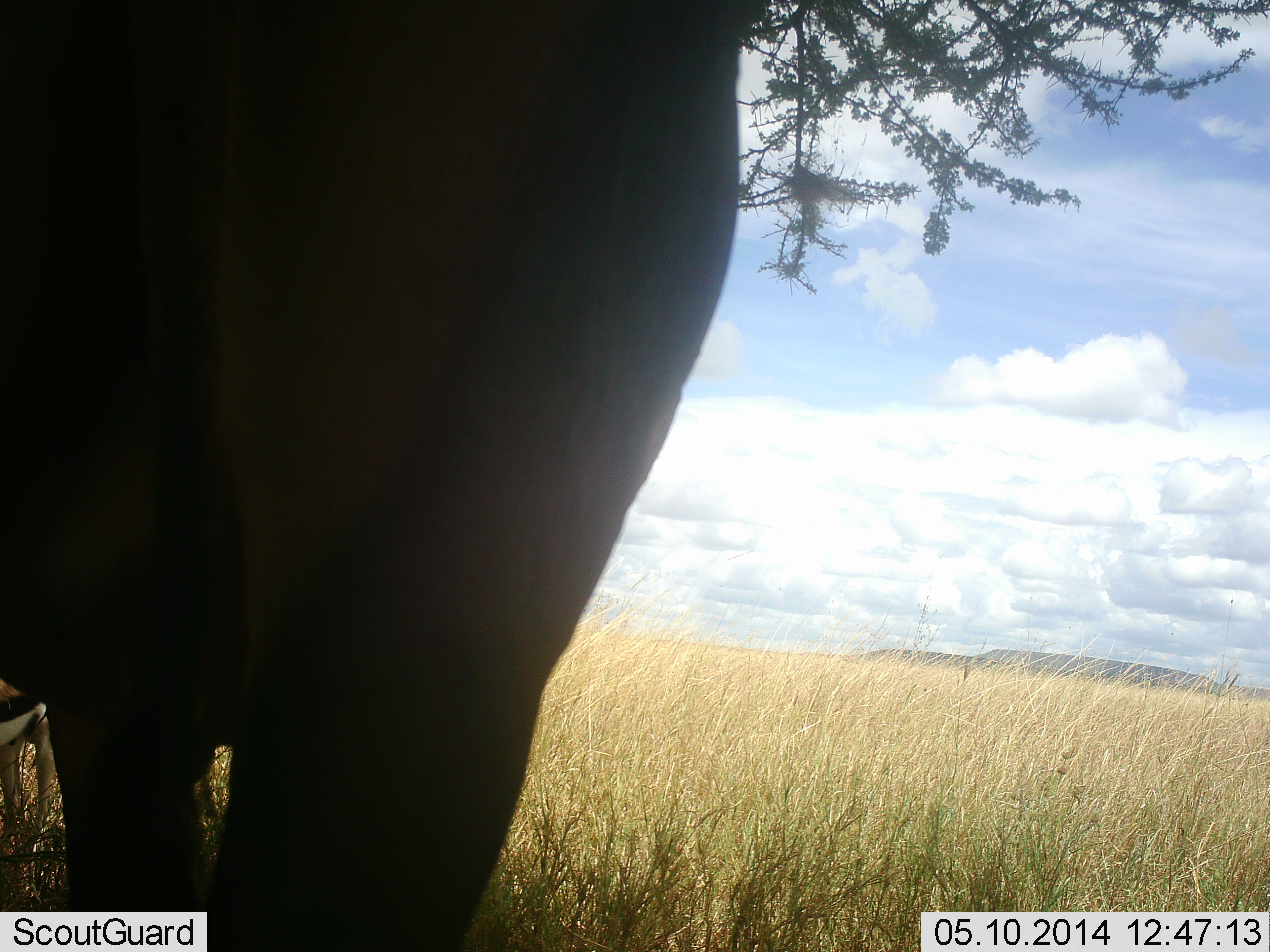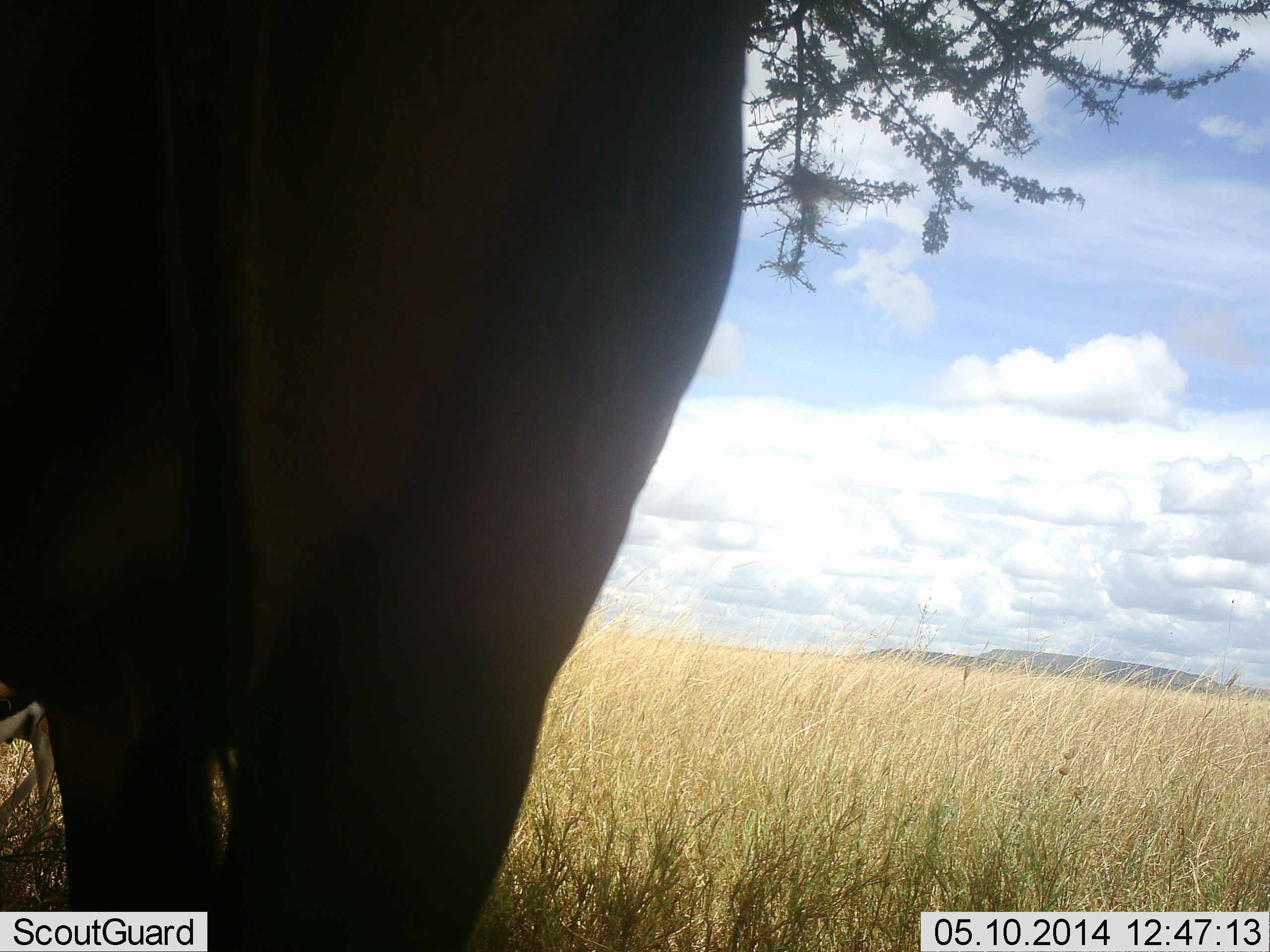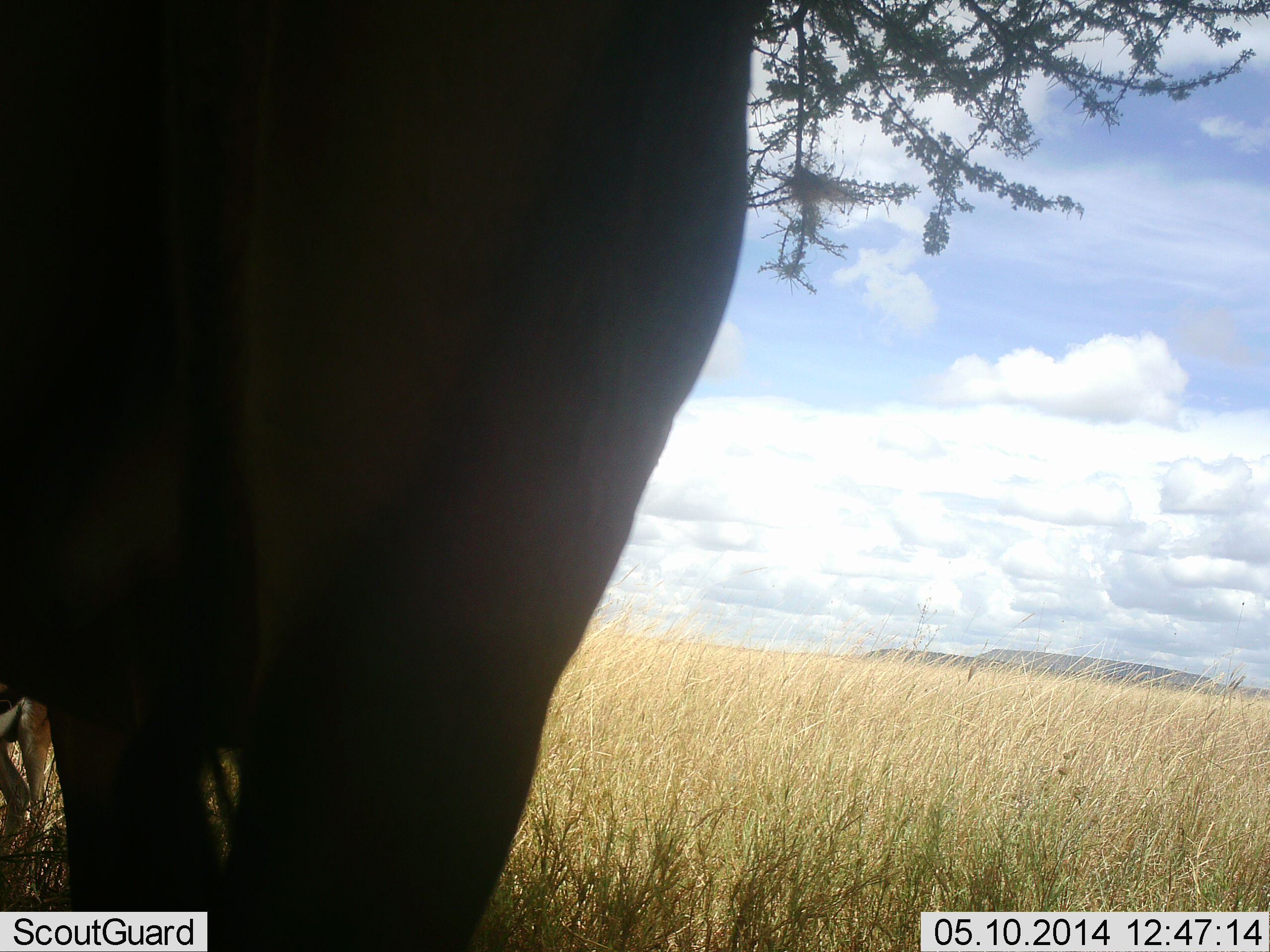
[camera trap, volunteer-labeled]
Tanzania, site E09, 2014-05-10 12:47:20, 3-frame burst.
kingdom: Animalia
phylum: Chordata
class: Mammalia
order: Artiodactyla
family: Bovidae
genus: Eudorcas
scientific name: Eudorcas thomsonii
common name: thomson's gazelle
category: gazellethomsons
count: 1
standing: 84%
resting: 0%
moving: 16%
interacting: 4%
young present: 0%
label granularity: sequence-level